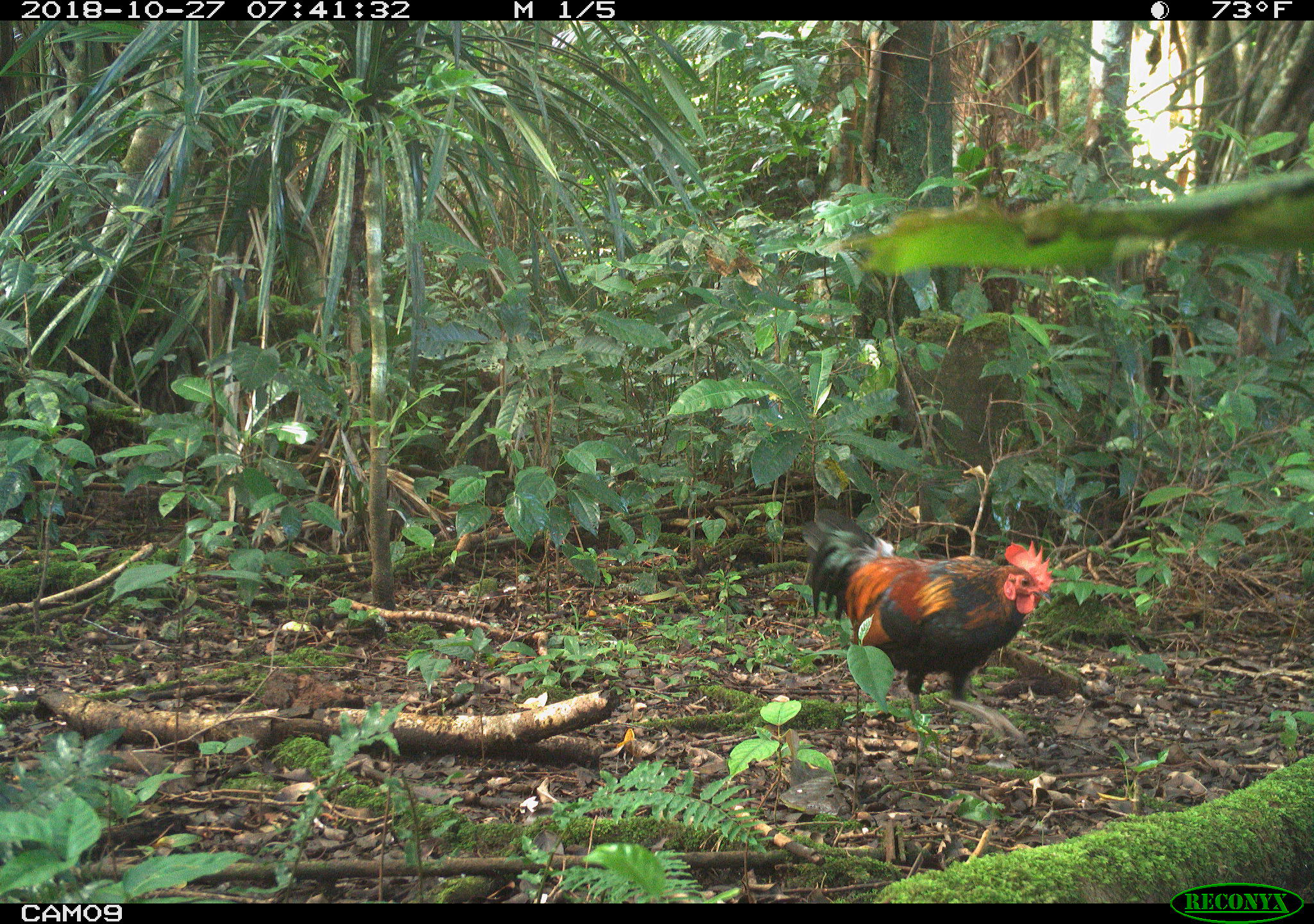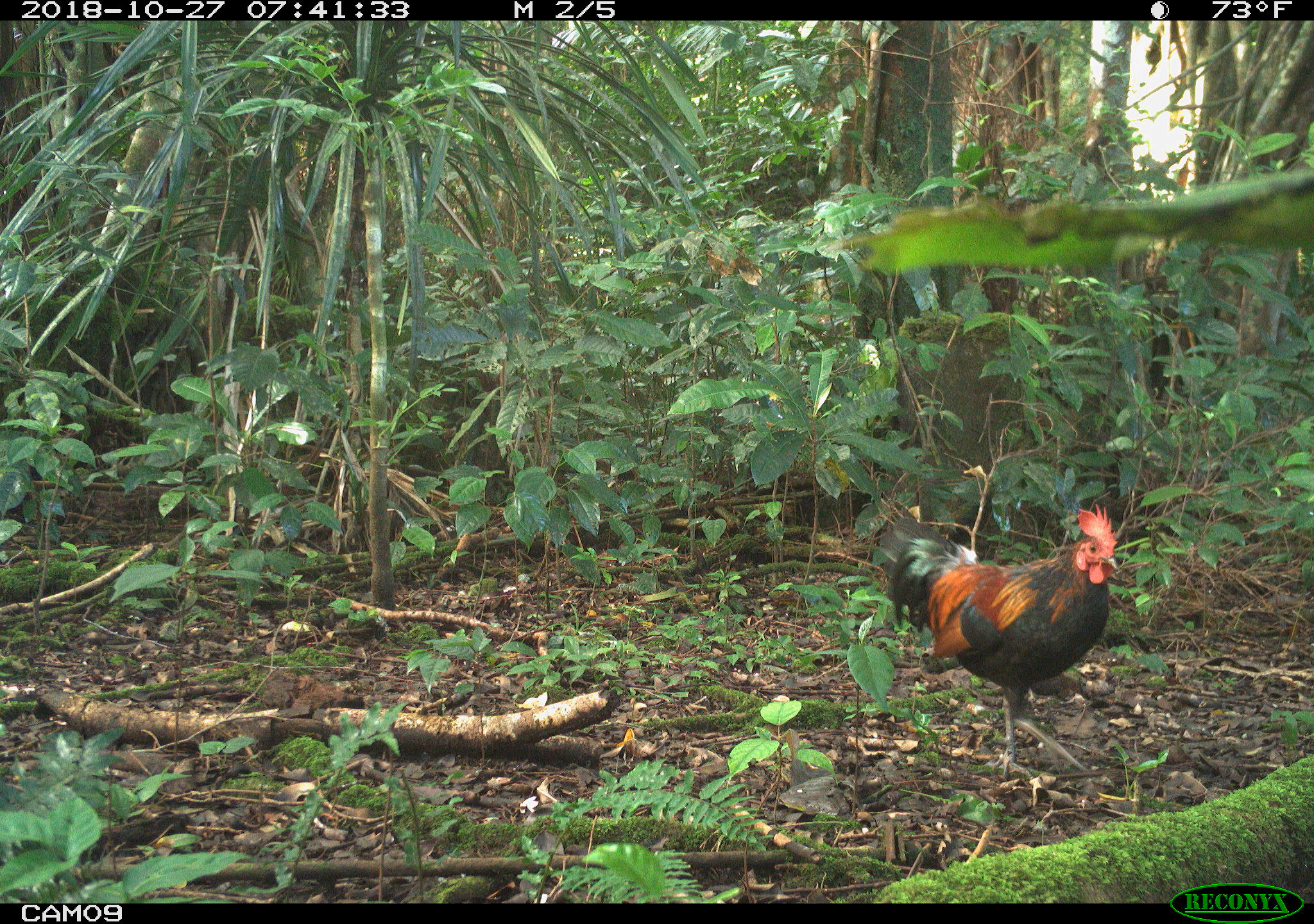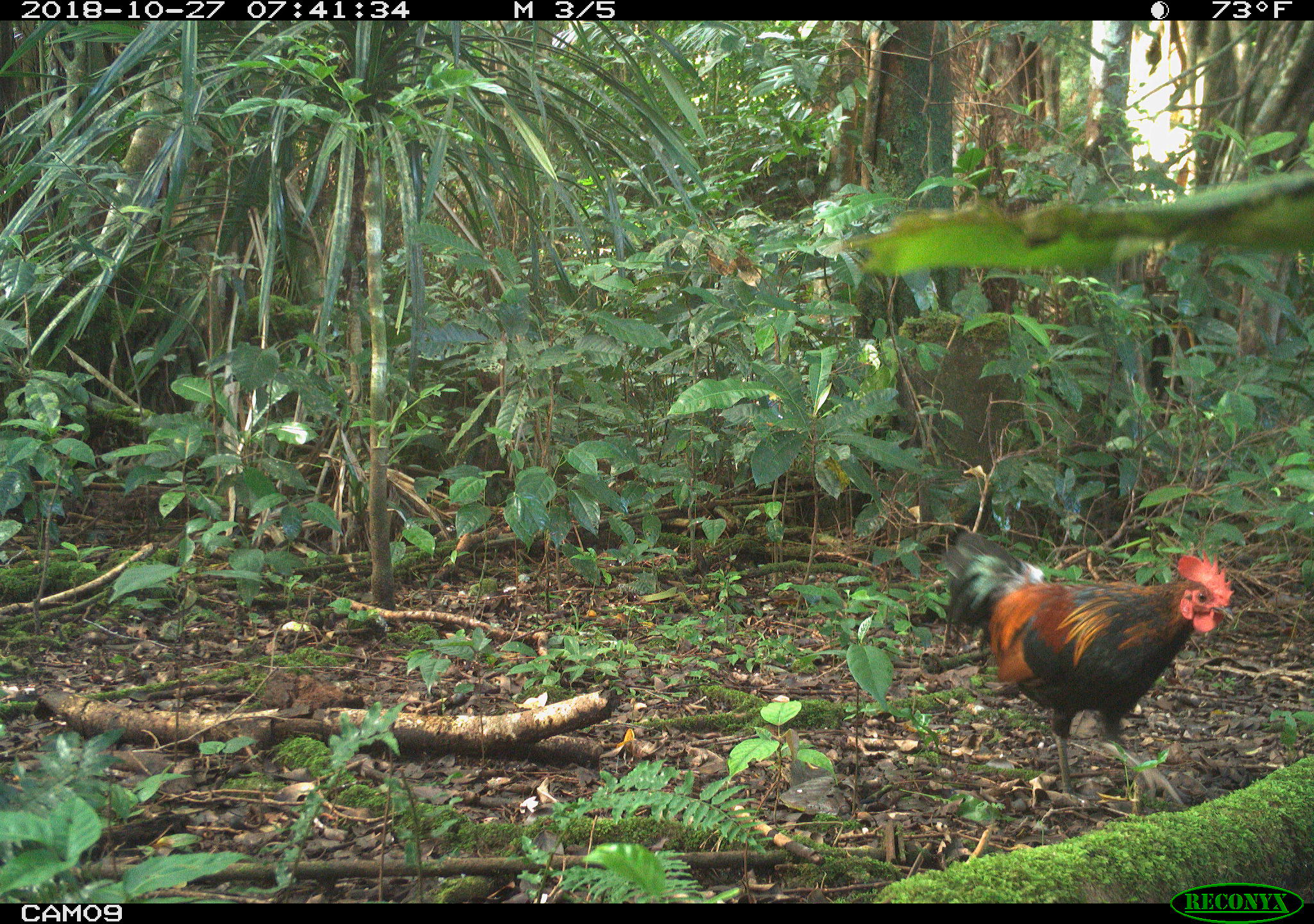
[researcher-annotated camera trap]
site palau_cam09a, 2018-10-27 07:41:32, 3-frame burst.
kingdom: Animalia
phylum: Chordata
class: Aves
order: Galliformes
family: Phasianidae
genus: Gallus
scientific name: Gallus gallus domesticus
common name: rooster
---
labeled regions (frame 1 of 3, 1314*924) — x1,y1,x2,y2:
rooster: 801,509,1054,753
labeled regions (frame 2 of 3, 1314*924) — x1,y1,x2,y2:
rooster: 876,504,1123,781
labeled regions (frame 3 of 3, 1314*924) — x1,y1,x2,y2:
rooster: 940,537,1232,821